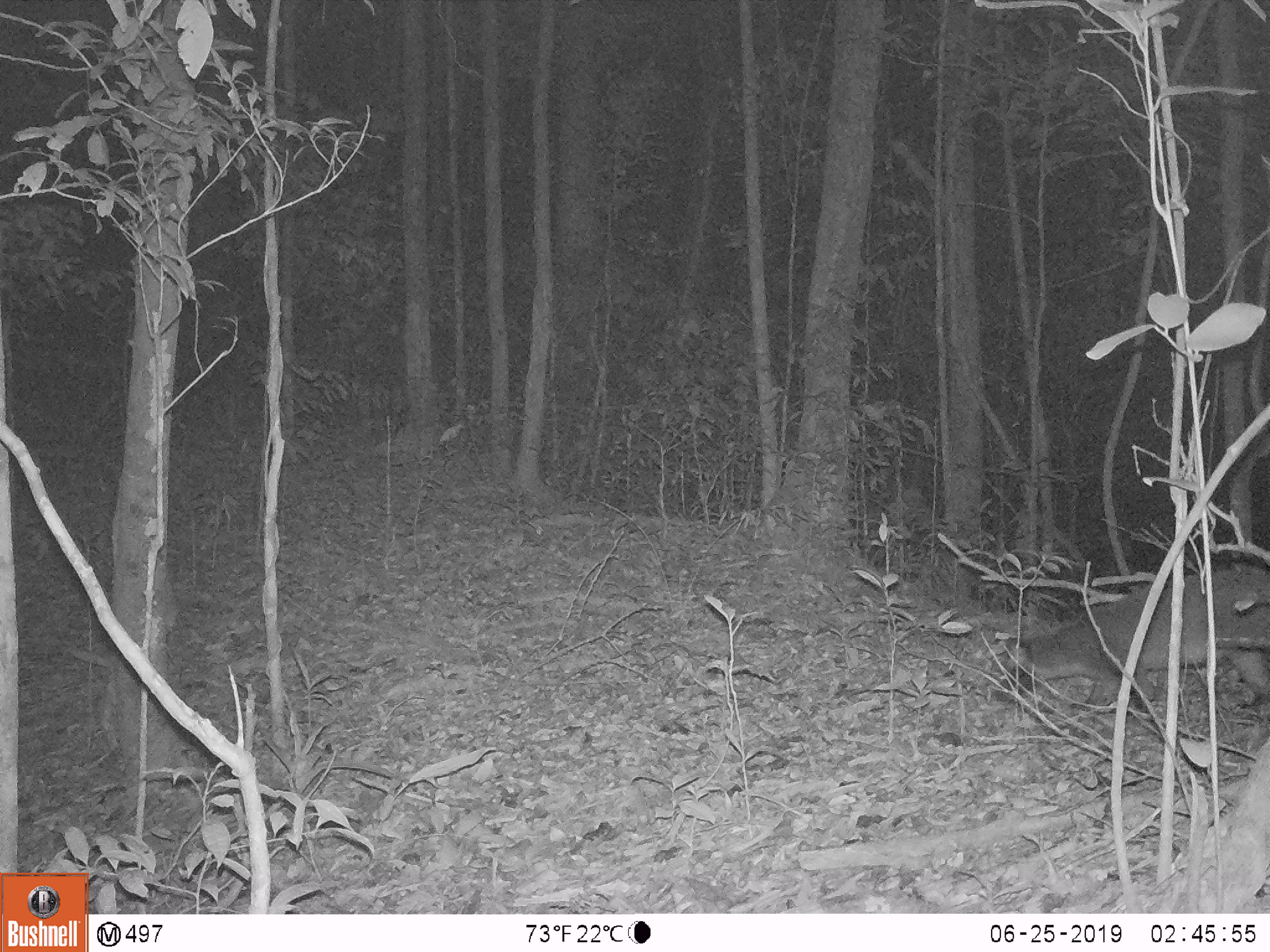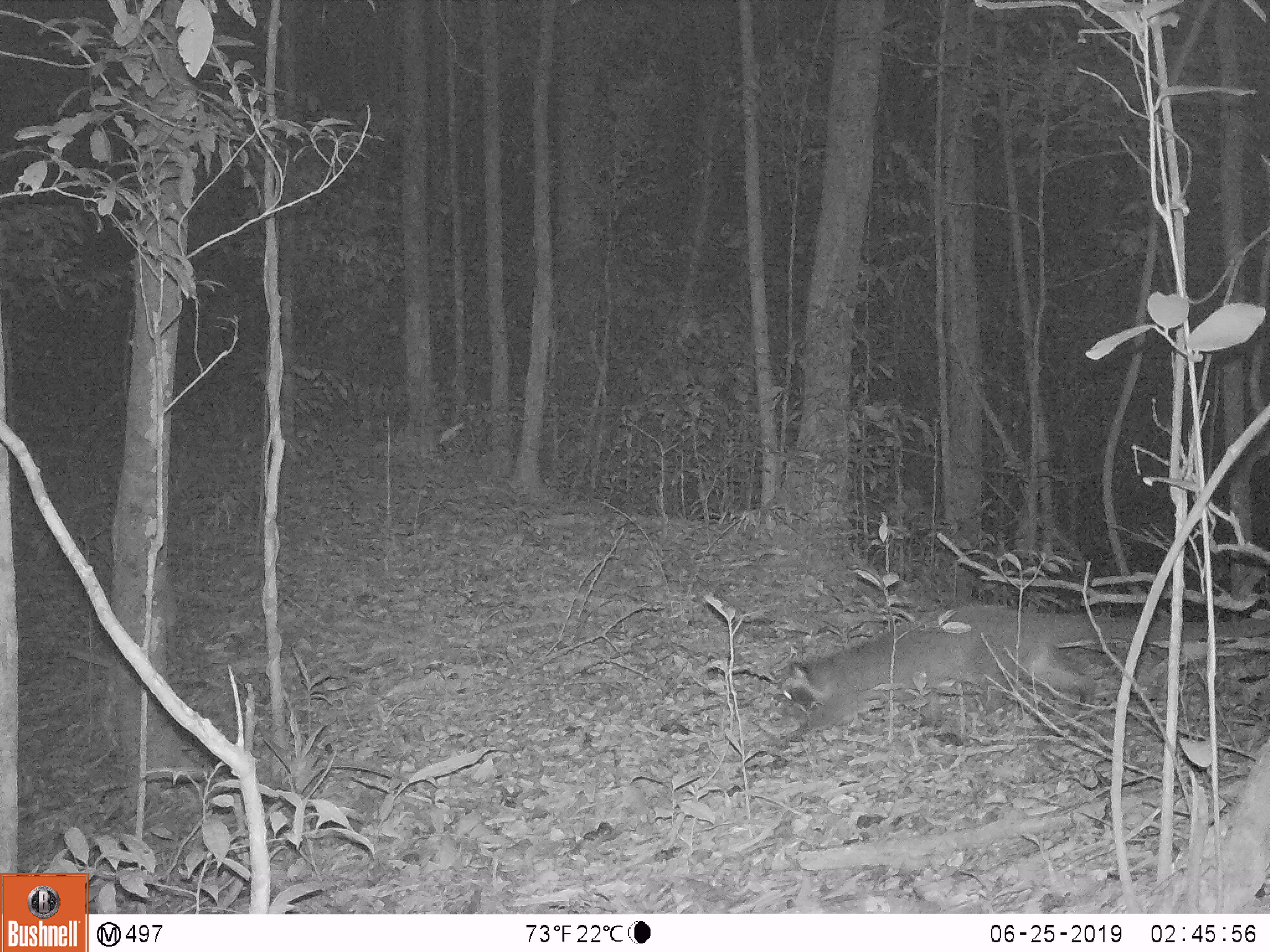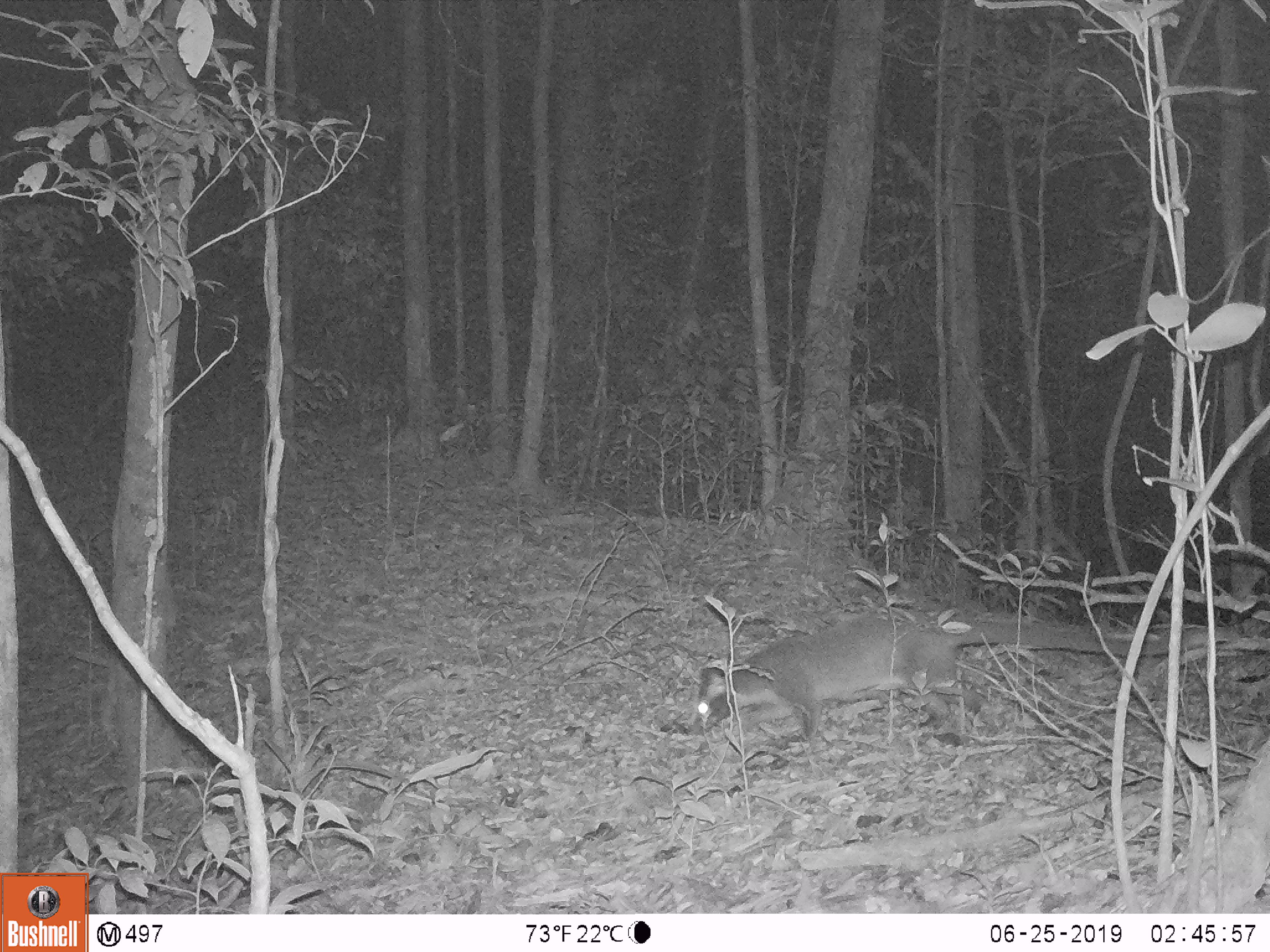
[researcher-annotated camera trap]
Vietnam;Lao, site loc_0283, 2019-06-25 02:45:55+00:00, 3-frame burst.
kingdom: Animalia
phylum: Chordata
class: Mammalia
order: Carnivora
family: Viverridae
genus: Paguma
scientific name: Paguma larvata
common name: masked palm civet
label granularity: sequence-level